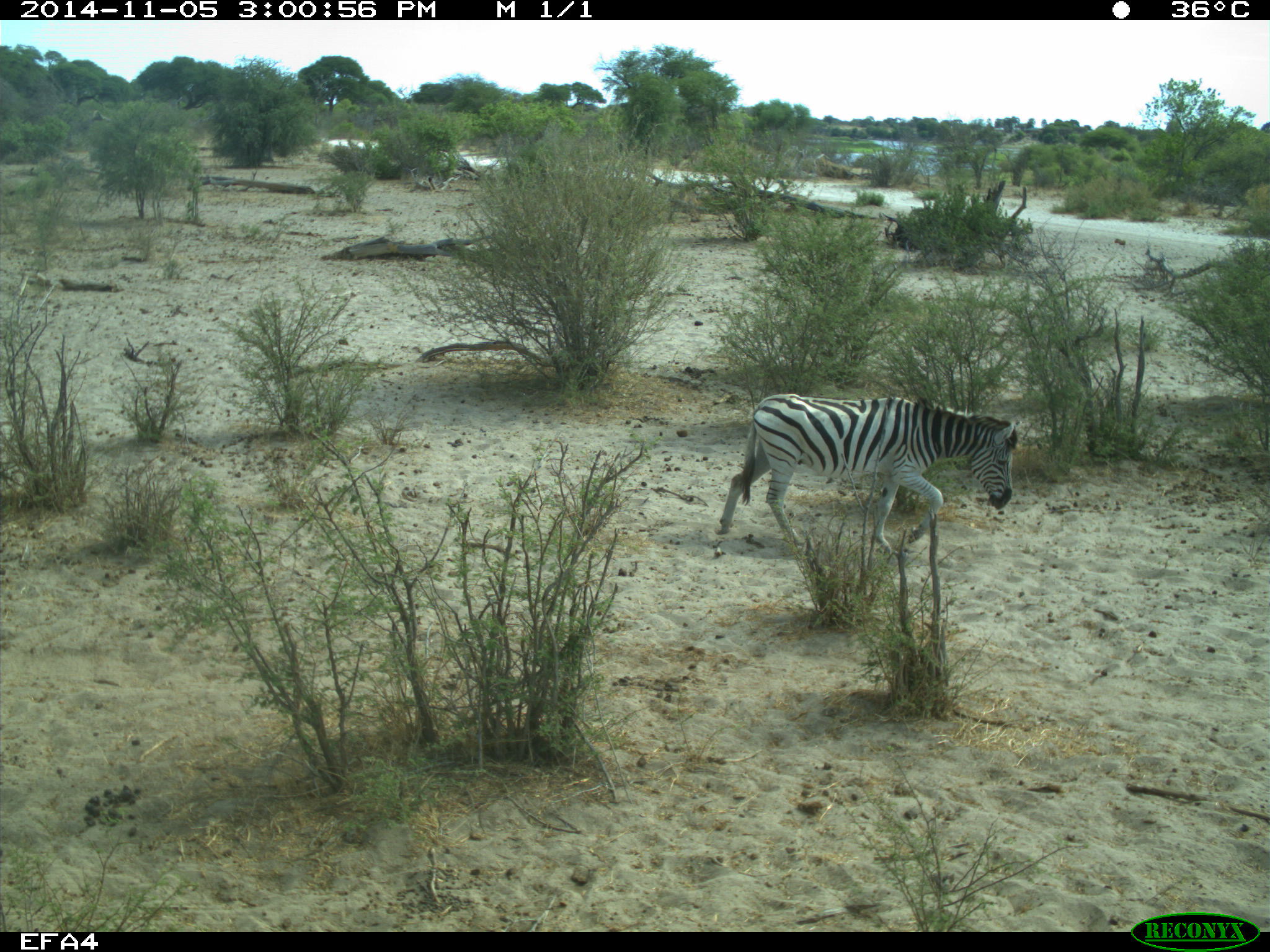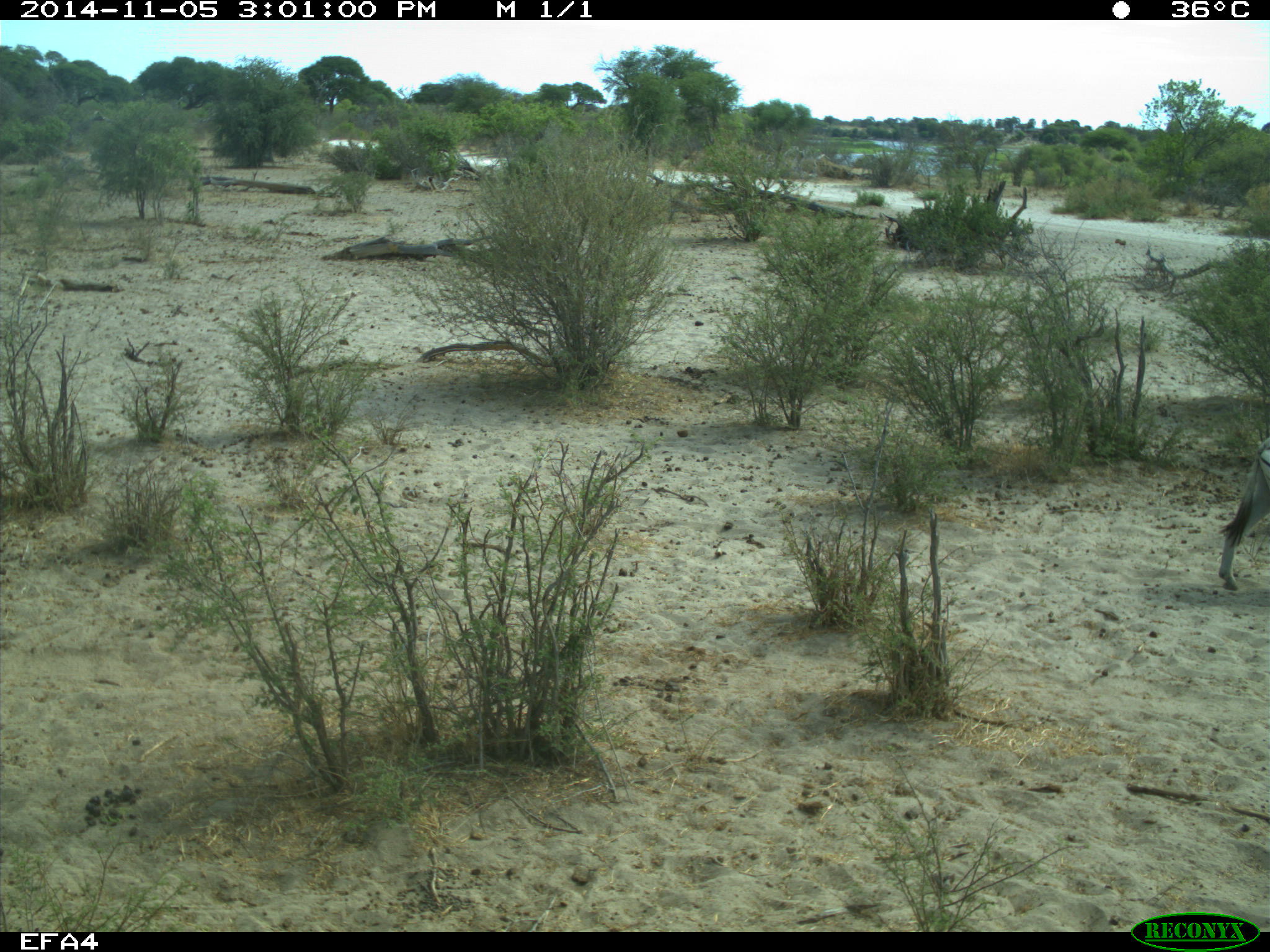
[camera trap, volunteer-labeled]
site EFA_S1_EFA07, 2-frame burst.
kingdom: Animalia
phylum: Chordata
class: Mammalia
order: Perissodactyla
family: Equidae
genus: Equus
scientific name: Equus quagga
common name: plains zebra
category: zebraplains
Zebraplains (plains zebra) (Equus quagga), count 1. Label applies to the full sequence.